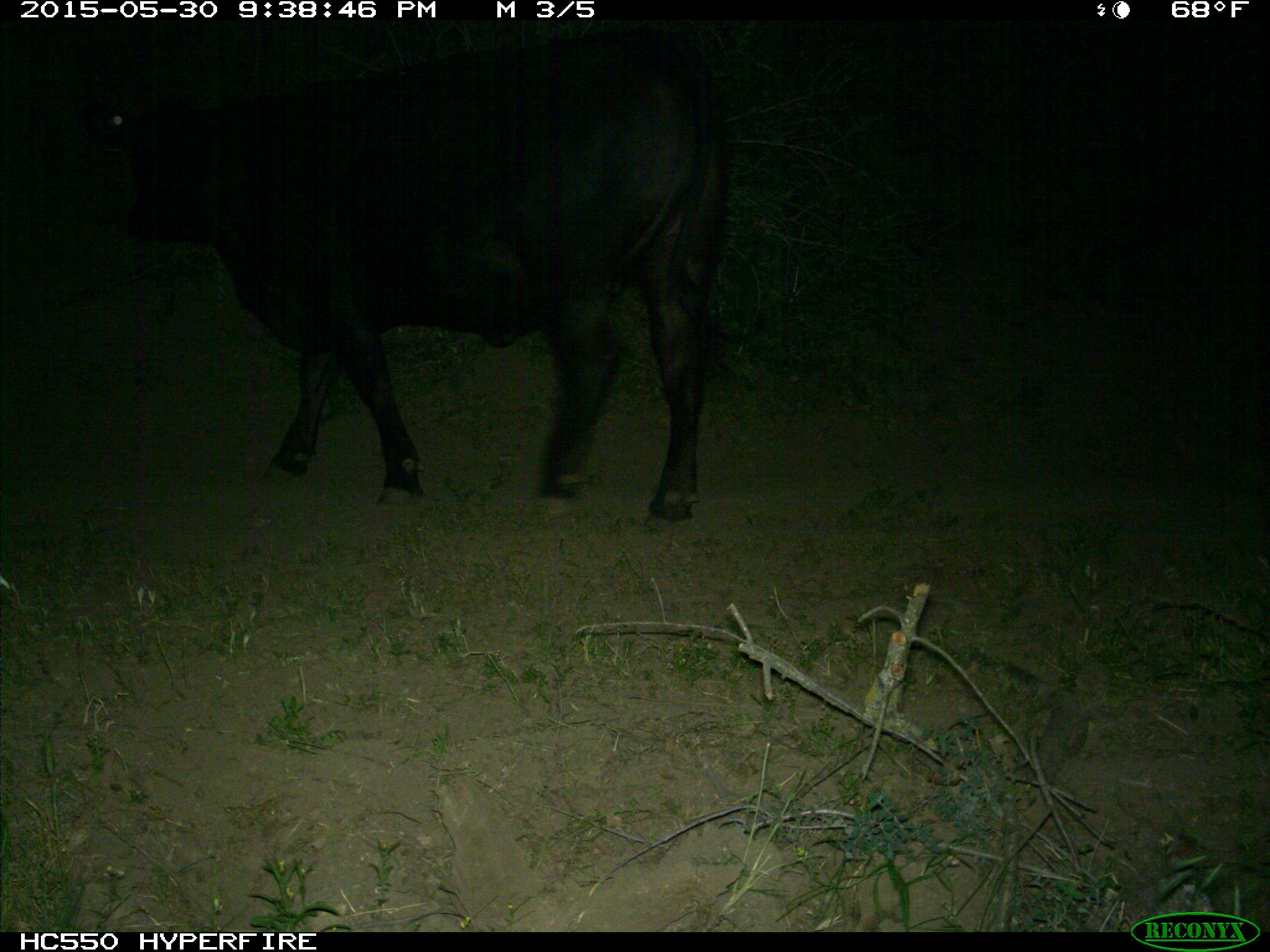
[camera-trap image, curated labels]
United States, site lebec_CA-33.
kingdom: Animalia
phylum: Chordata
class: Mammalia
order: Artiodactyla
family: Bovidae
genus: Bos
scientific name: Bos taurus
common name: domestic cow